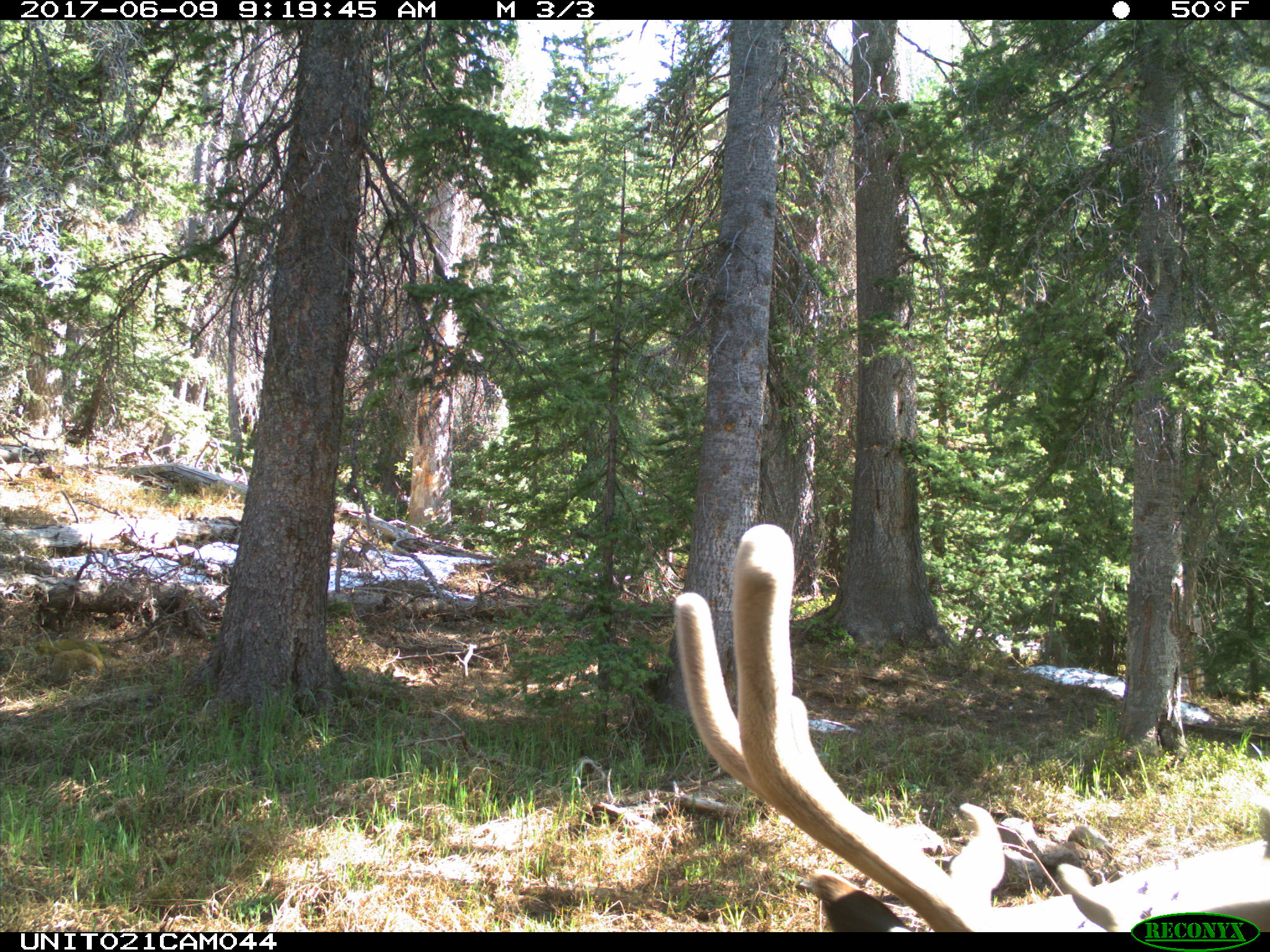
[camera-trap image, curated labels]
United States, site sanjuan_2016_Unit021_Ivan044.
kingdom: Animalia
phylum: Chordata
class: Mammalia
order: Artiodactyla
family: Cervidae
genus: Cervus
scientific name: Cervus elaphus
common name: red deer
Cervus elaphus (red deer).